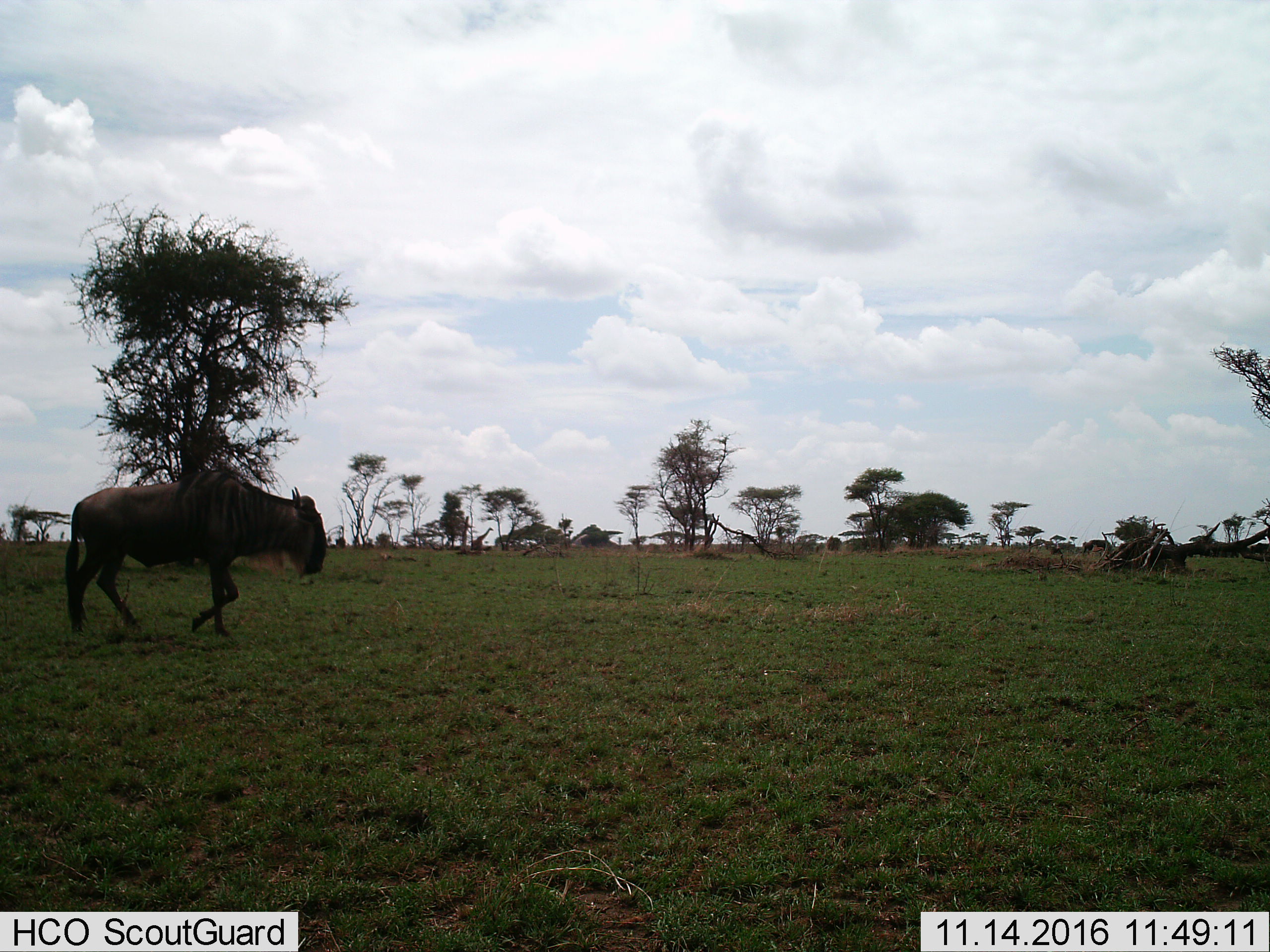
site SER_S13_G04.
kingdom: Animalia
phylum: Chordata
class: Mammalia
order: Artiodactyla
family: Bovidae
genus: Connochaetes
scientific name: Connochaetes taurinus taurinus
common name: blue wildebeest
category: wildebeestblue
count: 1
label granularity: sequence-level